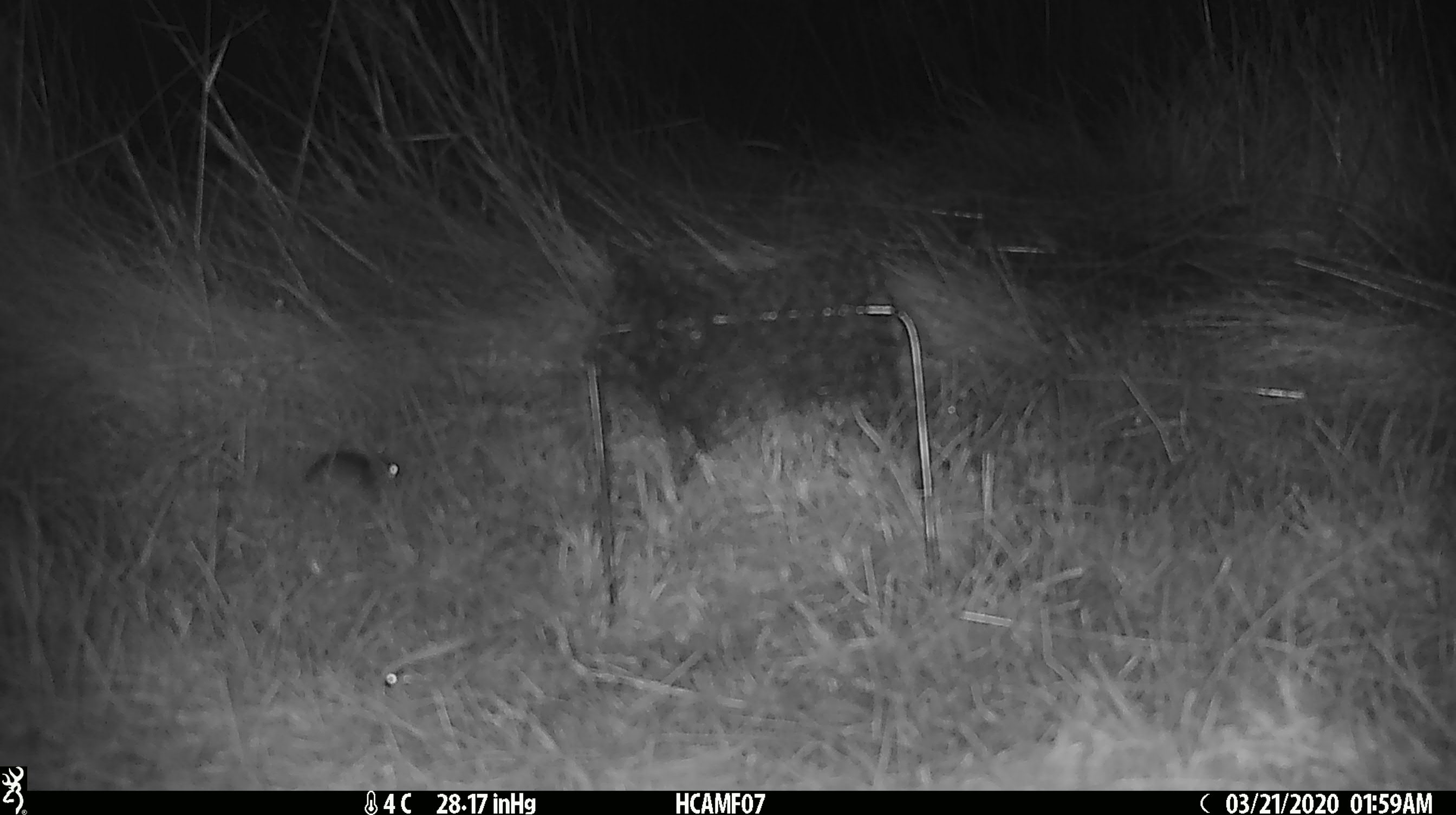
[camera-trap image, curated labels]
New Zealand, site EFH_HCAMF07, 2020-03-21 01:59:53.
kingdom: Animalia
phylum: Chordata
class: Mammalia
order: Rodentia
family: Muridae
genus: Mus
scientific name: Mus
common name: mouse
Mouse (Mus).